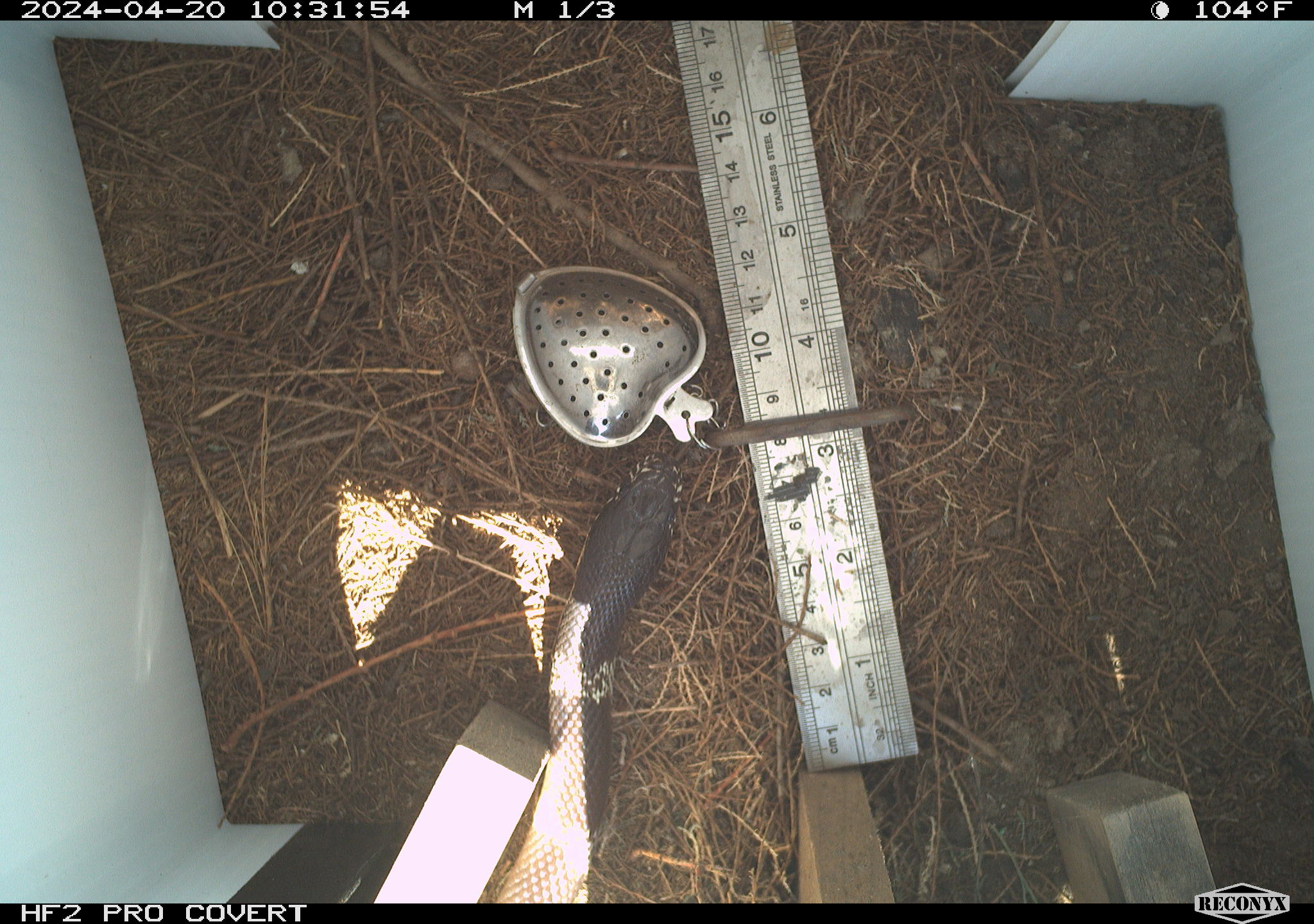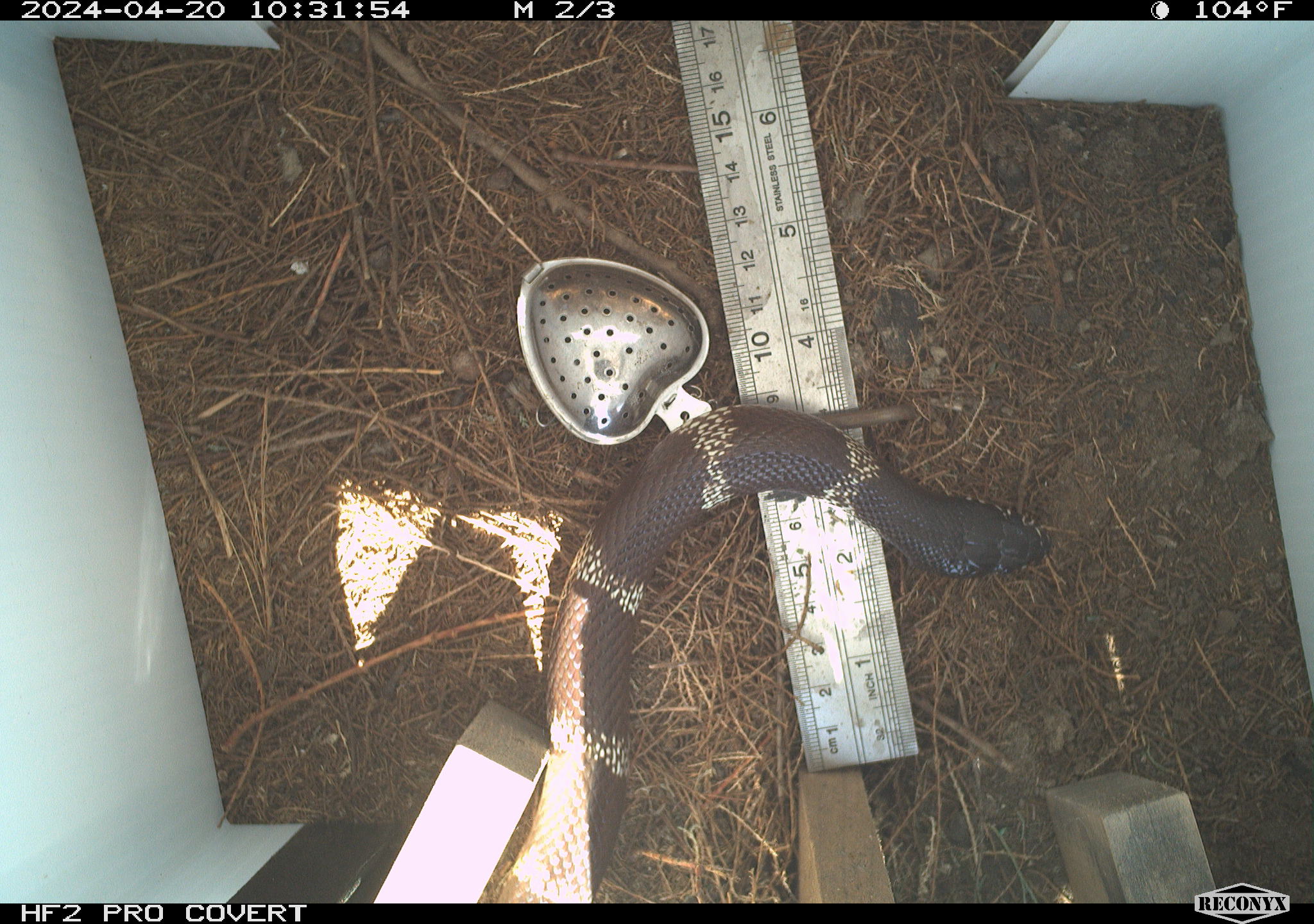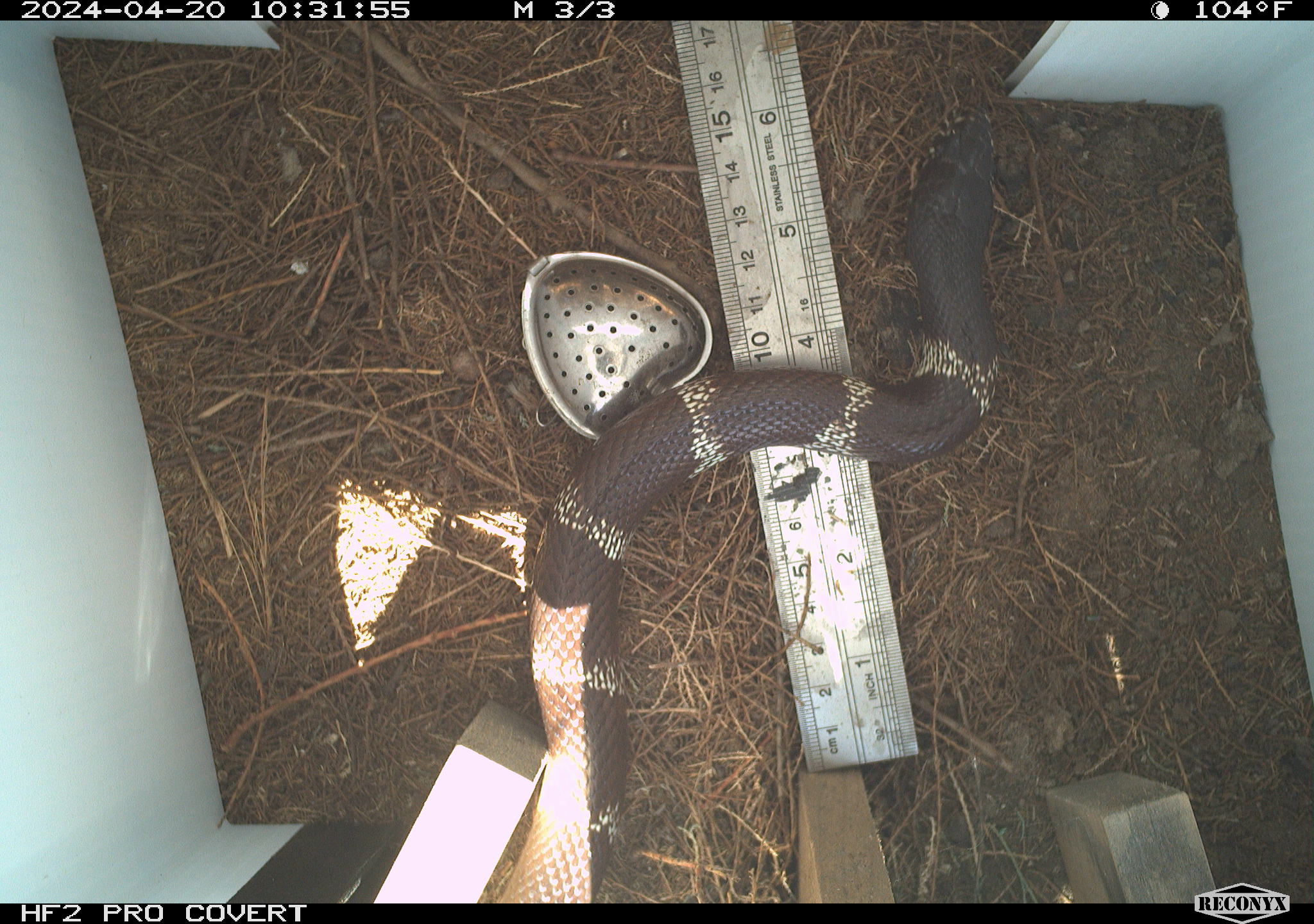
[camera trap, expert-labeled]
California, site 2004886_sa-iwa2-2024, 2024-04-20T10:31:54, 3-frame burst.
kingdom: Animalia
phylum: Chordata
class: Reptilia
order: Squamata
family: Colubridae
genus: Lampropeltis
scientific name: Lampropeltis californiae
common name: california kingsnake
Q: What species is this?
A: California kingsnake (Lampropeltis californiae).